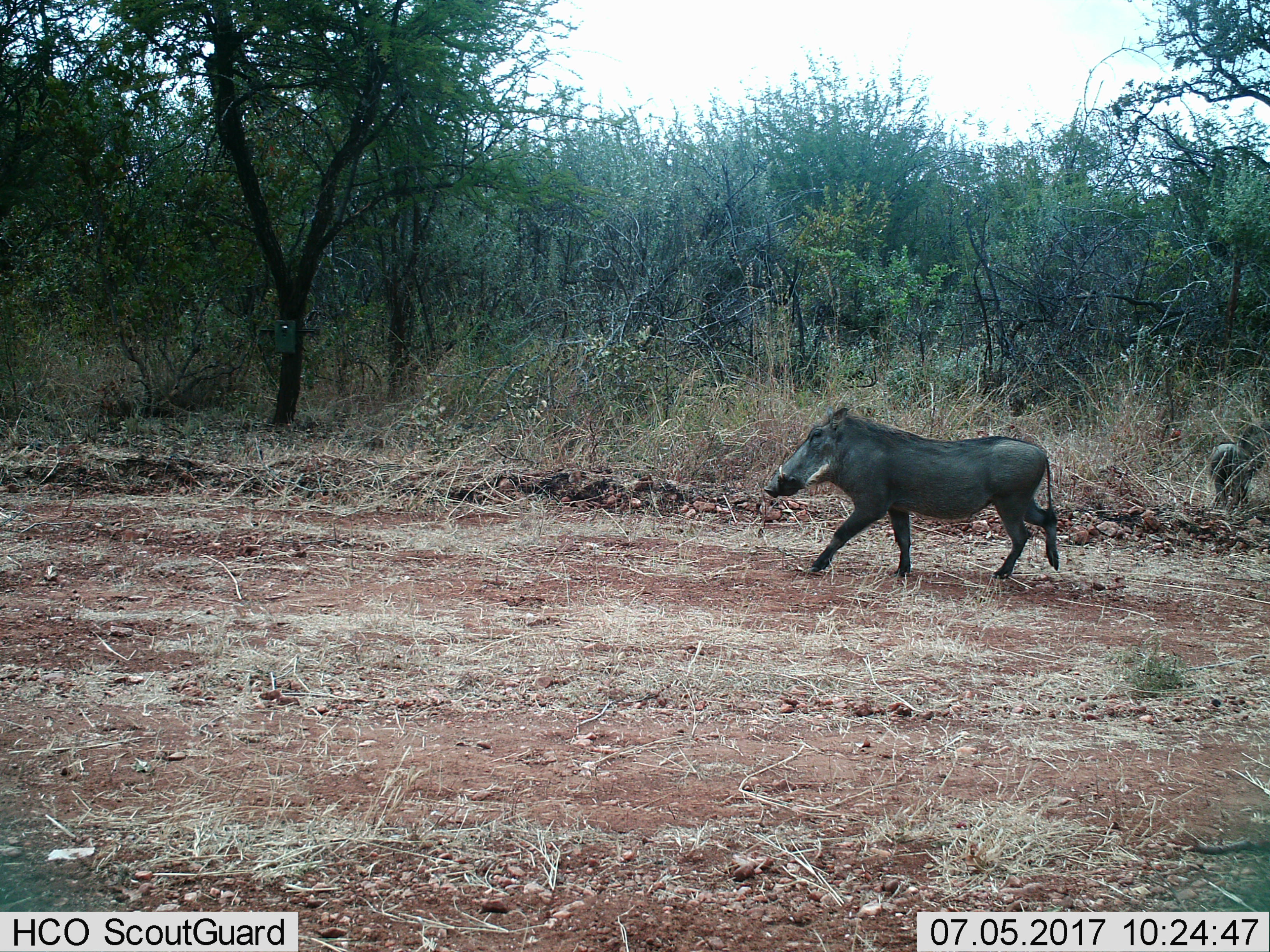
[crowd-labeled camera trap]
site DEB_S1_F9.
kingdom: Animalia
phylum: Chordata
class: Mammalia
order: Artiodactyla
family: Suidae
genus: Phacochoerus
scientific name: Phacochoerus africanus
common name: warthog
Warthog (Phacochoerus africanus), count 1. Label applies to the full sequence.